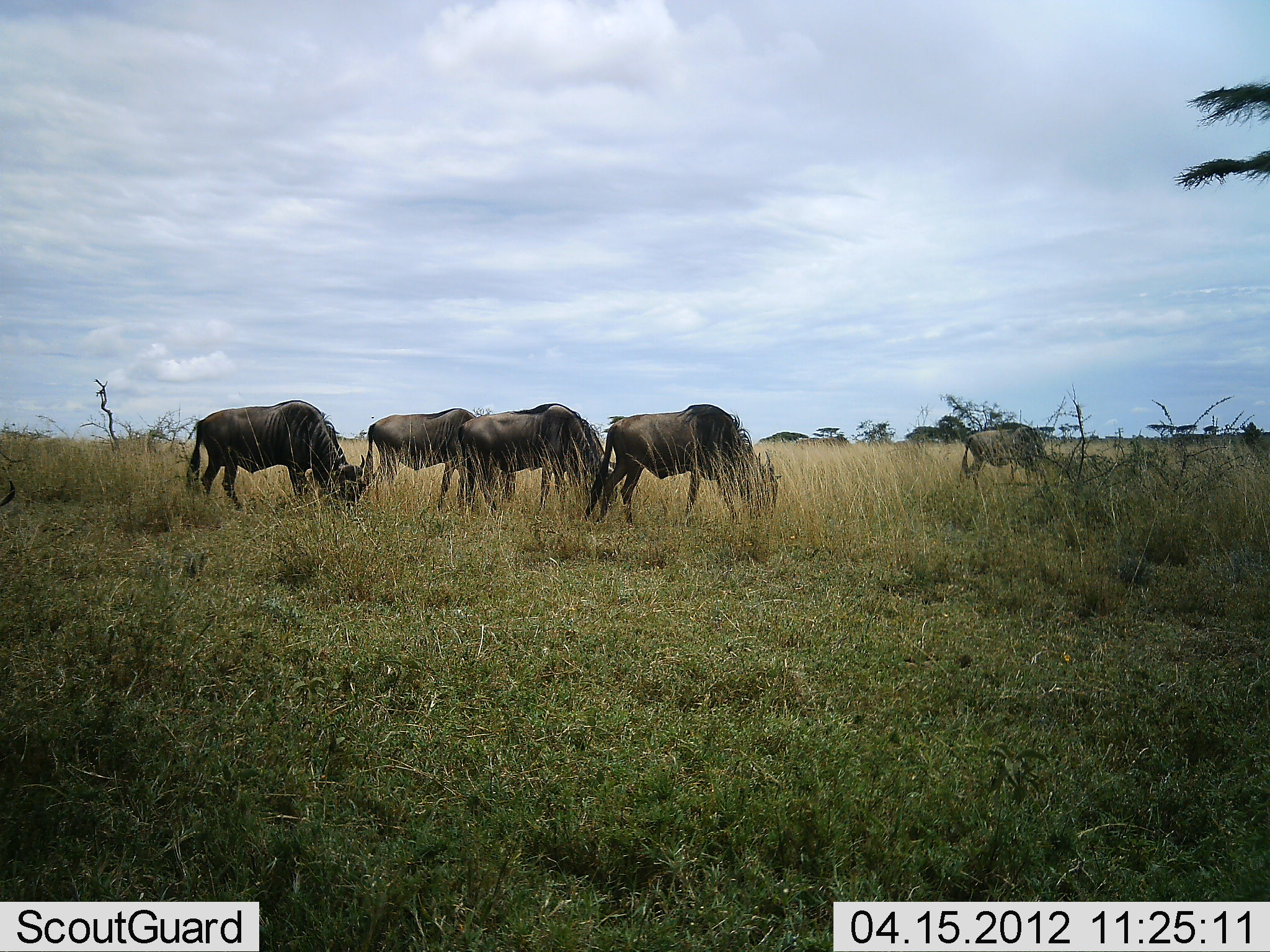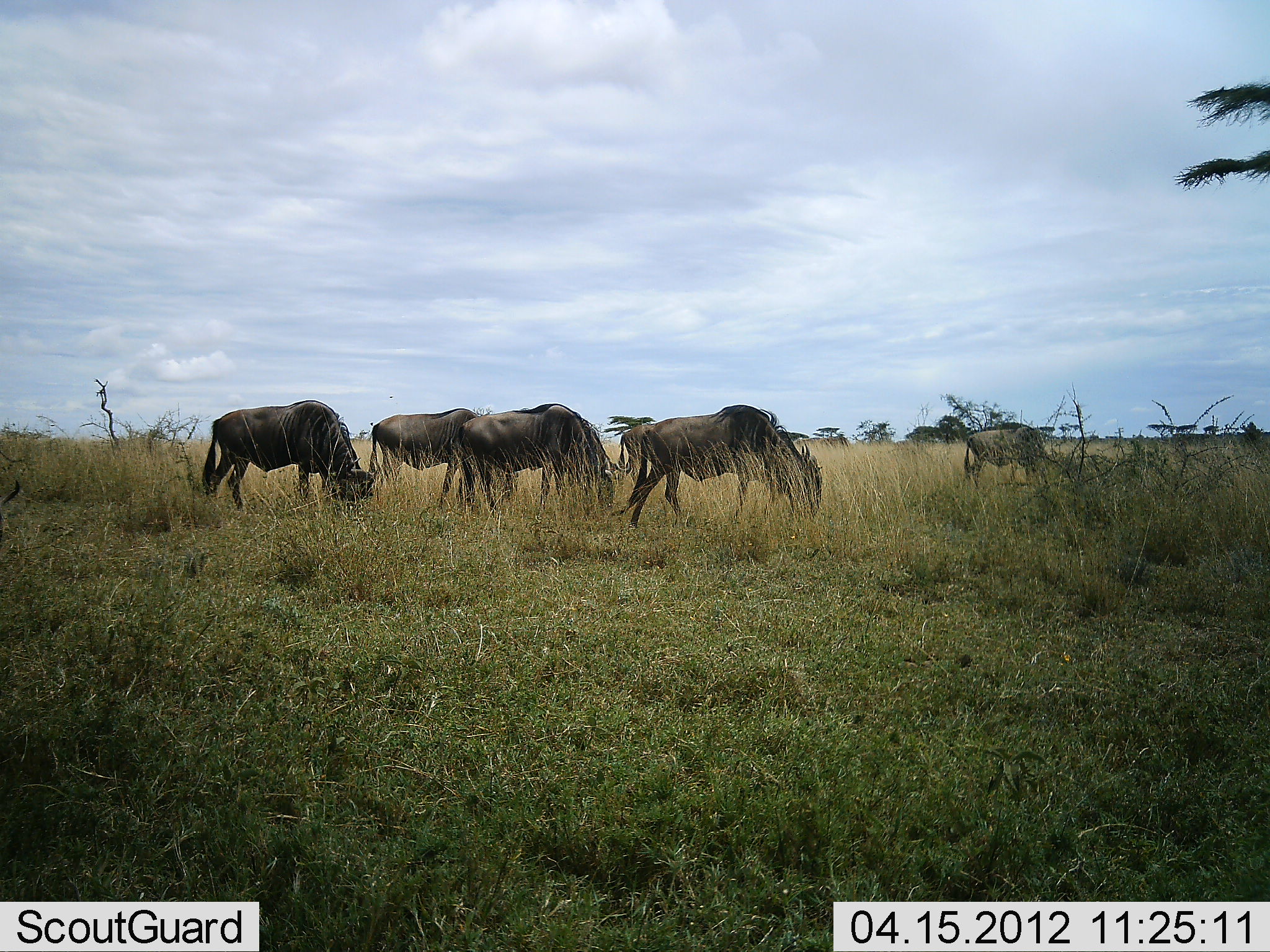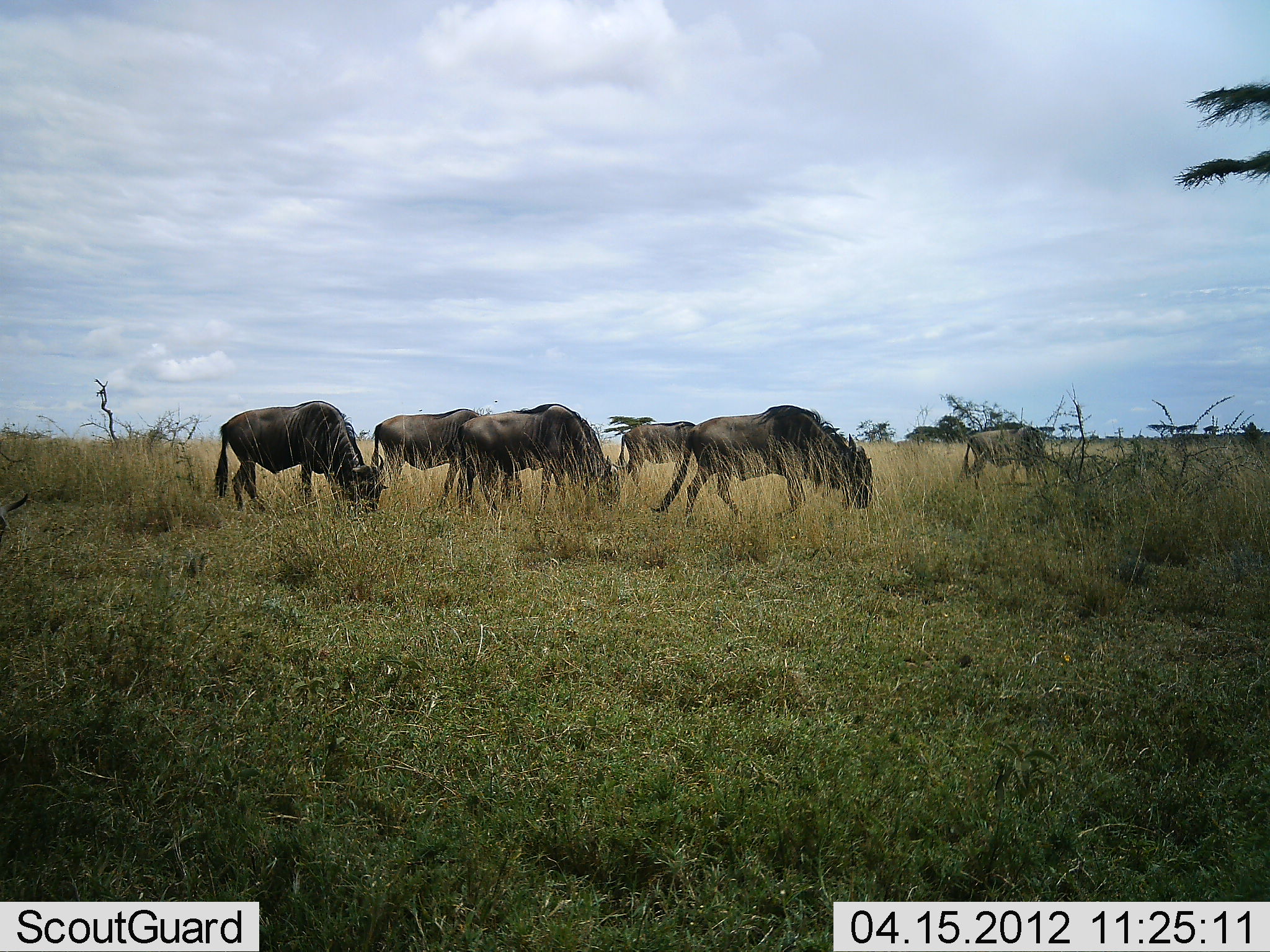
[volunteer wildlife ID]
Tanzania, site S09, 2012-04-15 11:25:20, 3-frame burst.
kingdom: Animalia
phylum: Chordata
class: Mammalia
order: Artiodactyla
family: Bovidae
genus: Connochaetes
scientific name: Connochaetes taurinus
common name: blue wildebeest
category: wildebeest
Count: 6.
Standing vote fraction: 30%.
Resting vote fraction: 0%.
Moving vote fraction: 39%.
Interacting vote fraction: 0%.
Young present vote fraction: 0%.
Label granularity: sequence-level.